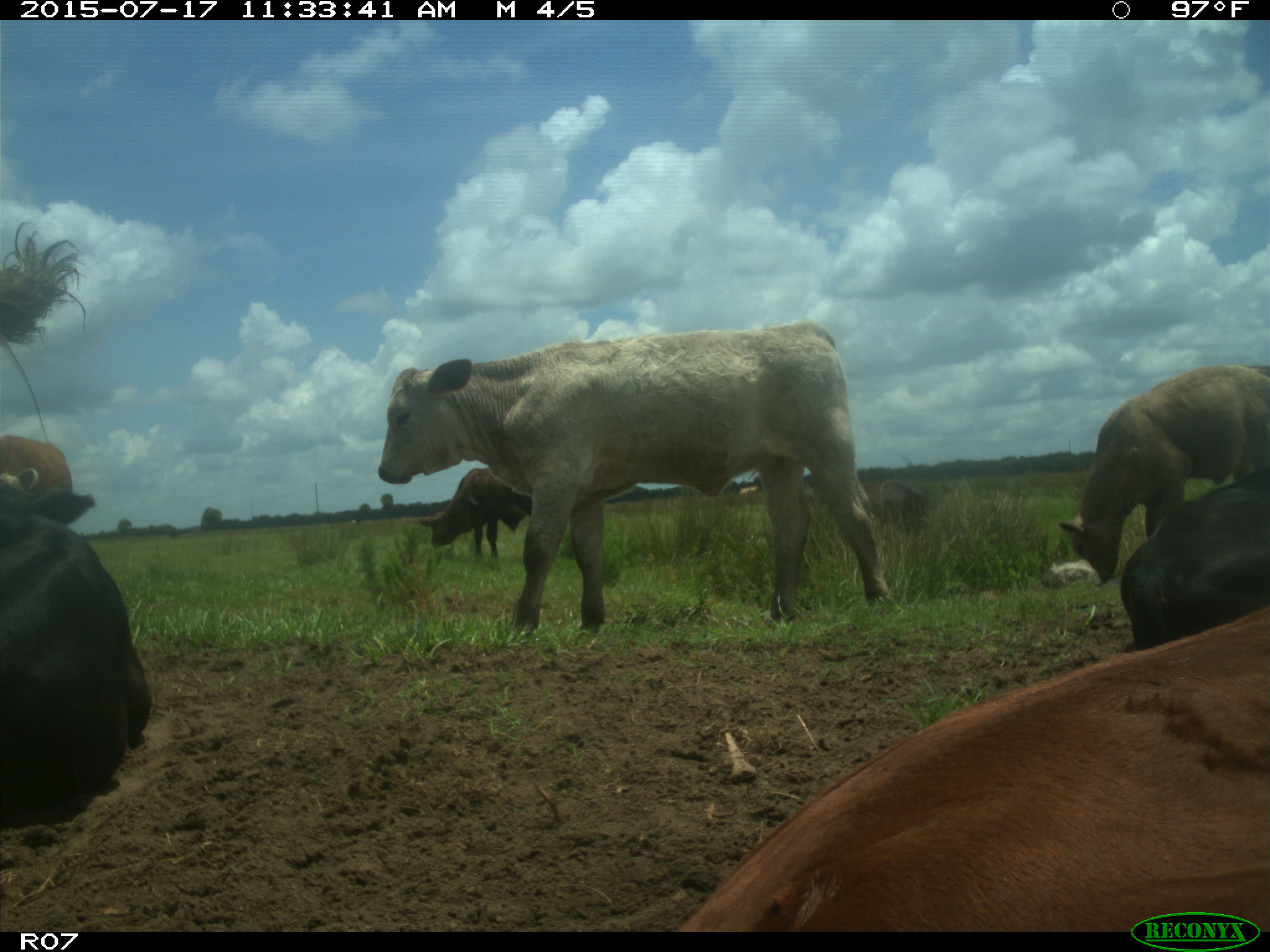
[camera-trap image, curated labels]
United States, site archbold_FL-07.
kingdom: Animalia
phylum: Chordata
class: Mammalia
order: Artiodactyla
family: Bovidae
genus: Bos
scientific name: Bos taurus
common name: domestic cow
Bos taurus (domestic cow).